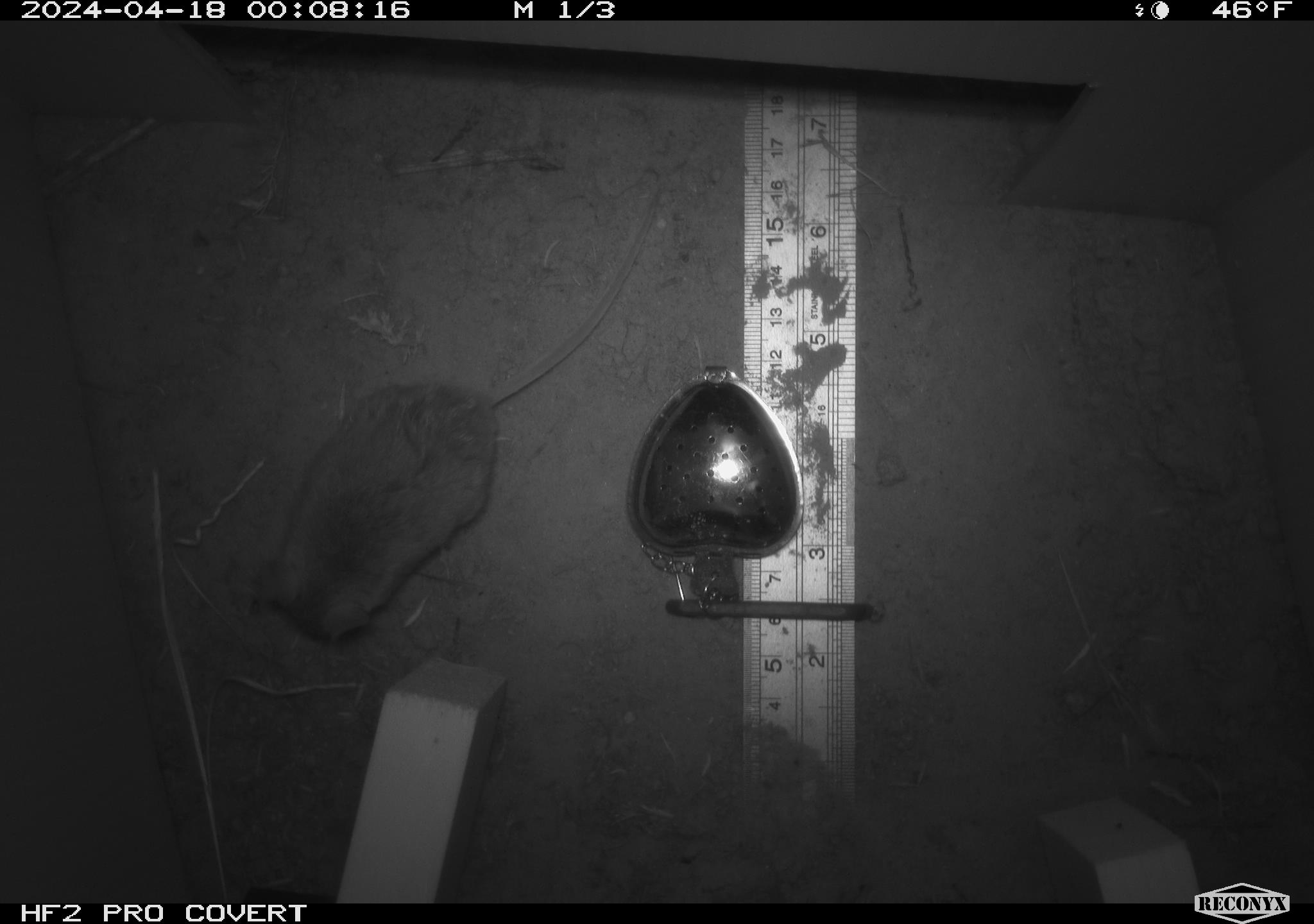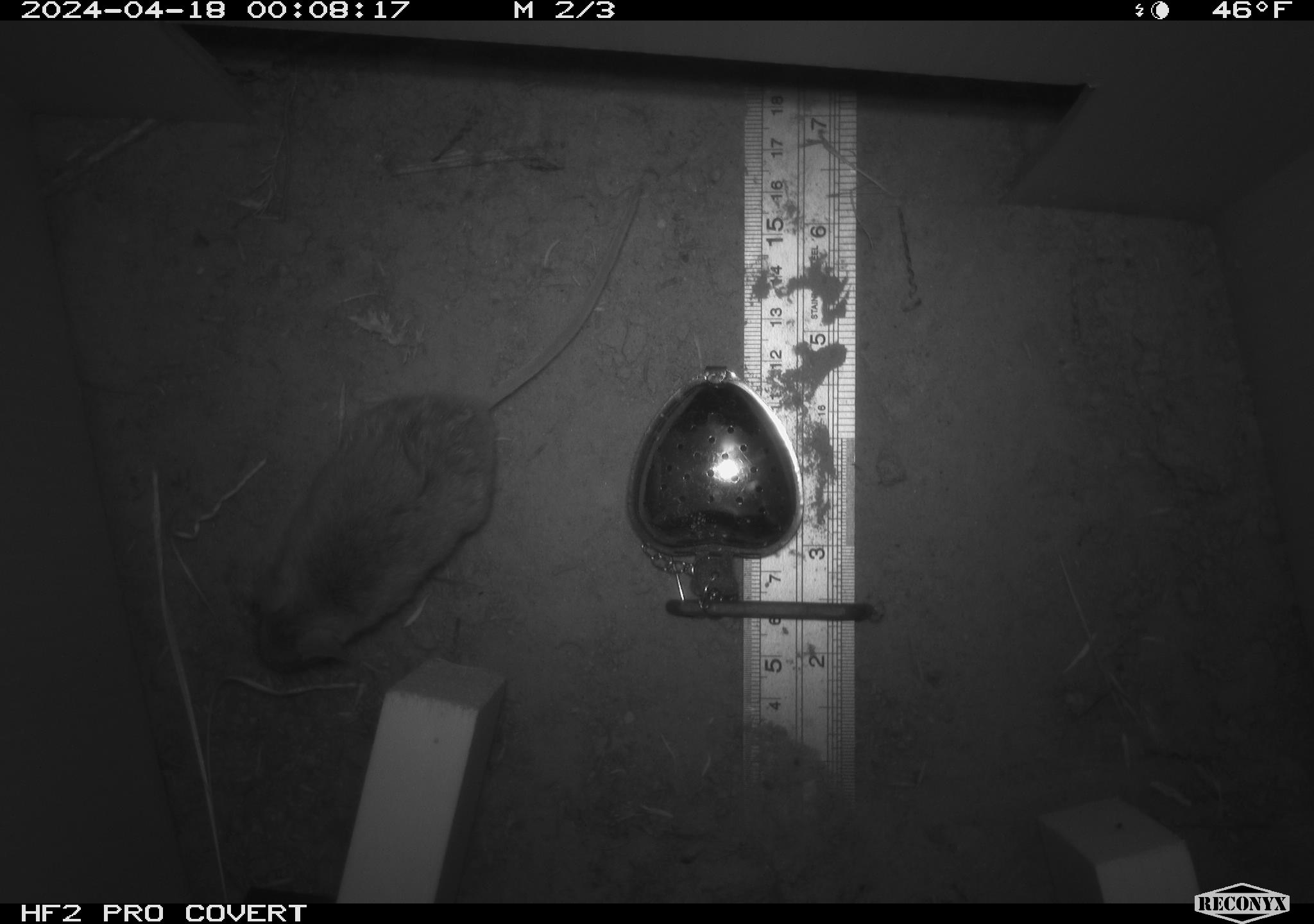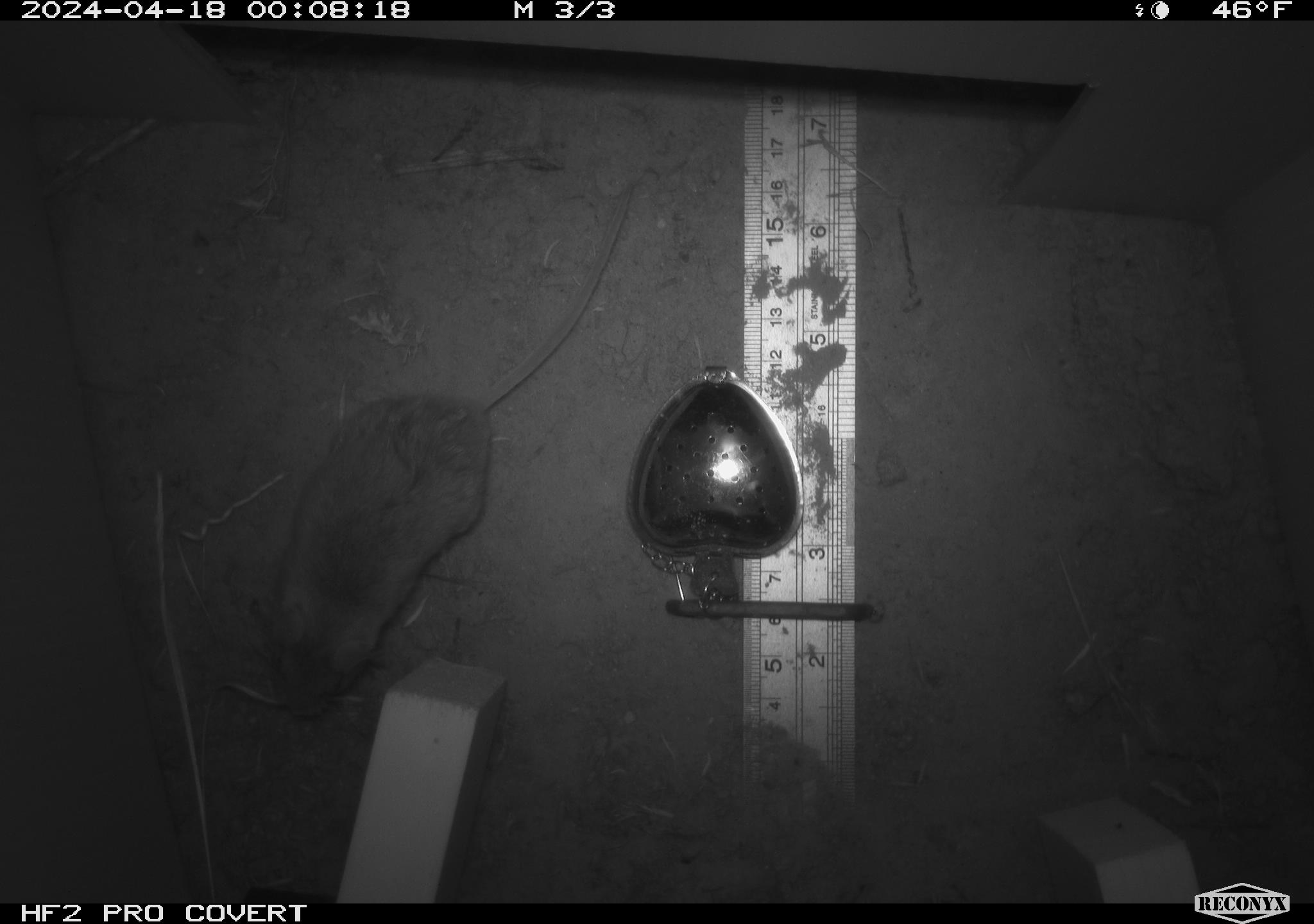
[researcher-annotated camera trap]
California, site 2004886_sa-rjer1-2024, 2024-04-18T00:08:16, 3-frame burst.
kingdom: Animalia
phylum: Chordata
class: Mammalia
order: Rodentia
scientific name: Rodentia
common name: mouse species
Mouse species (Rodentia).